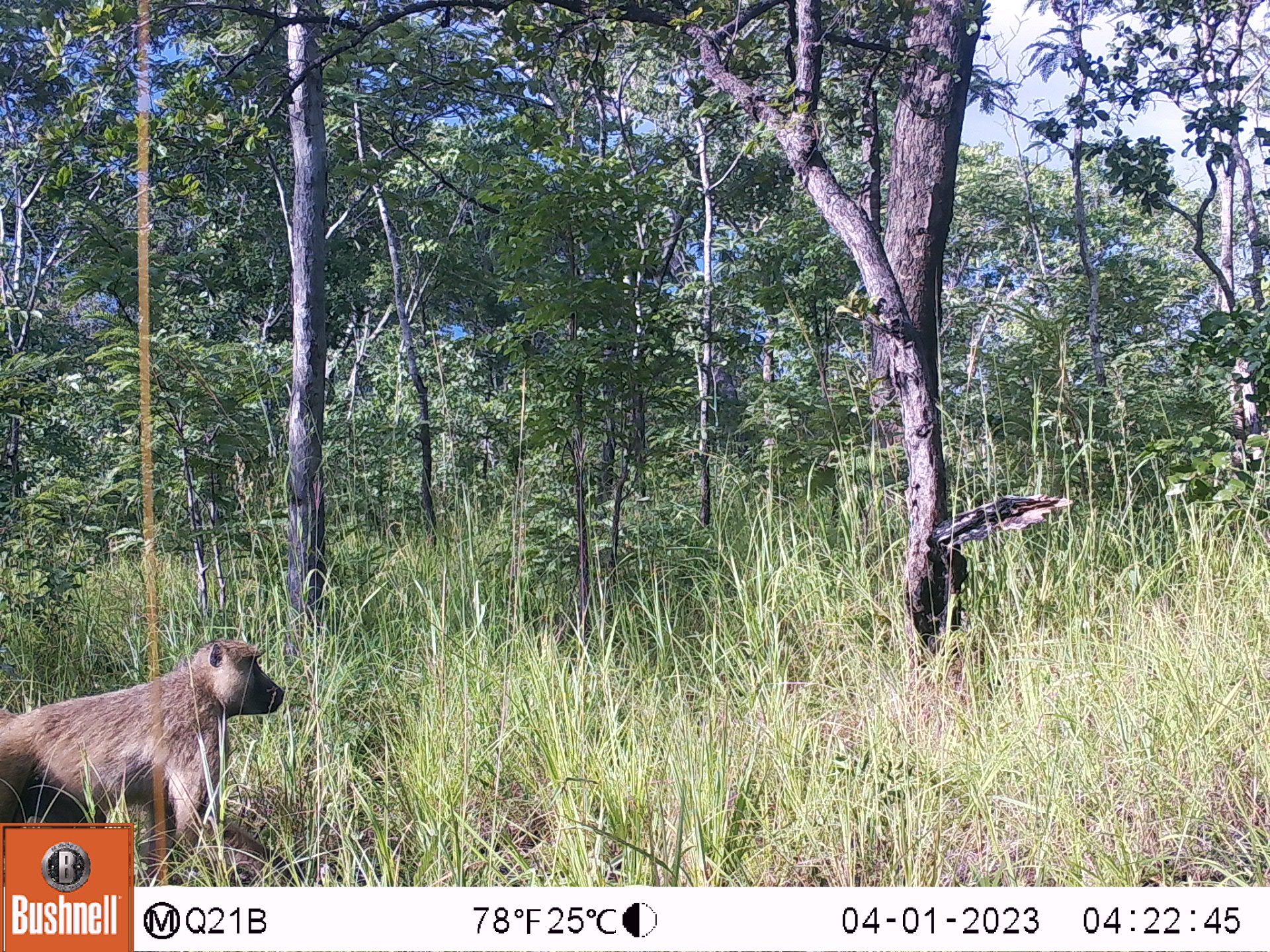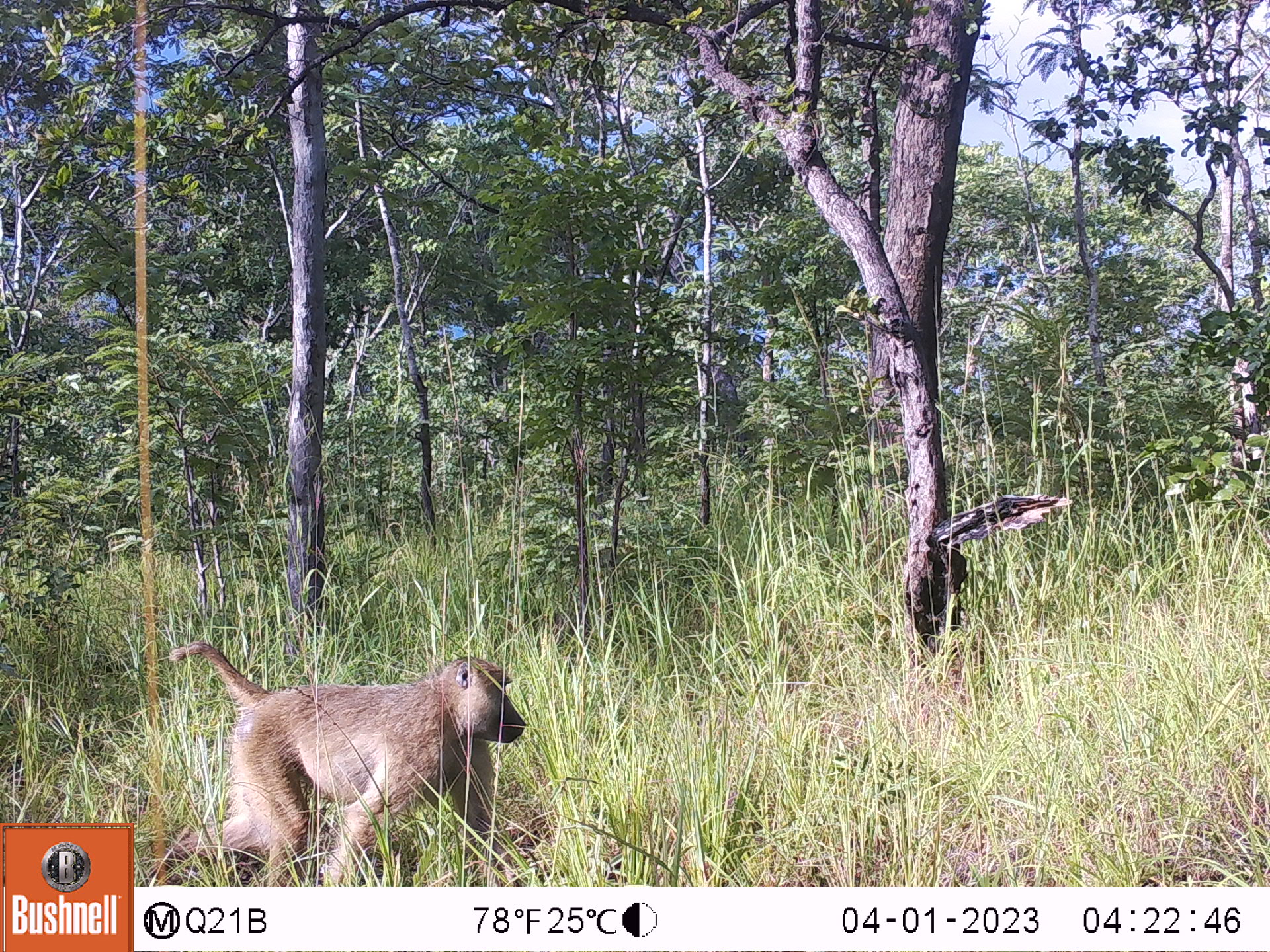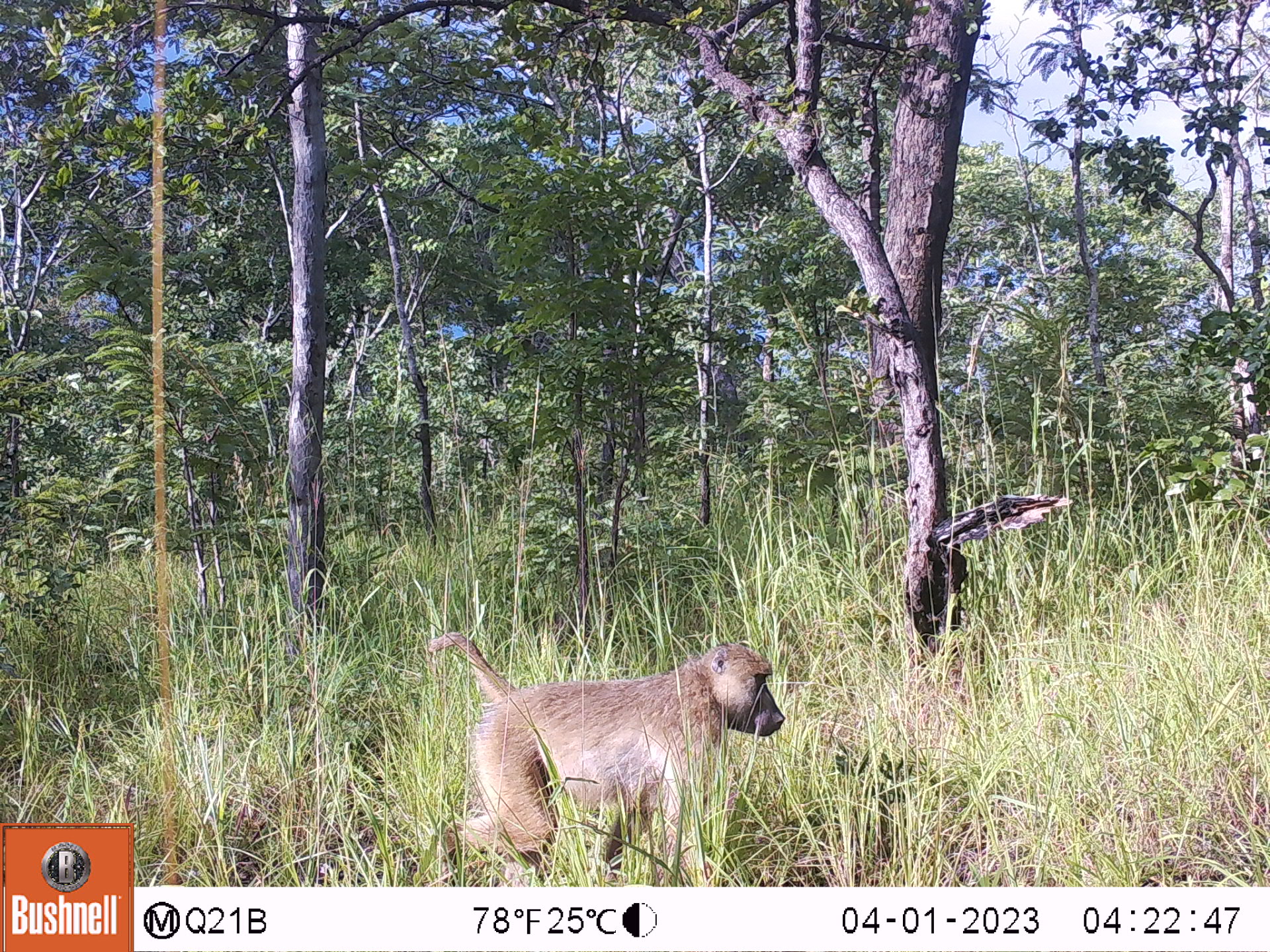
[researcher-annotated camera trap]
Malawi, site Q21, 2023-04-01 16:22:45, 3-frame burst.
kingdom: Animalia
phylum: Chordata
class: Mammalia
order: Primates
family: Cercopithecidae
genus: Papio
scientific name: Papio cynocephalus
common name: yellow baboon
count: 1